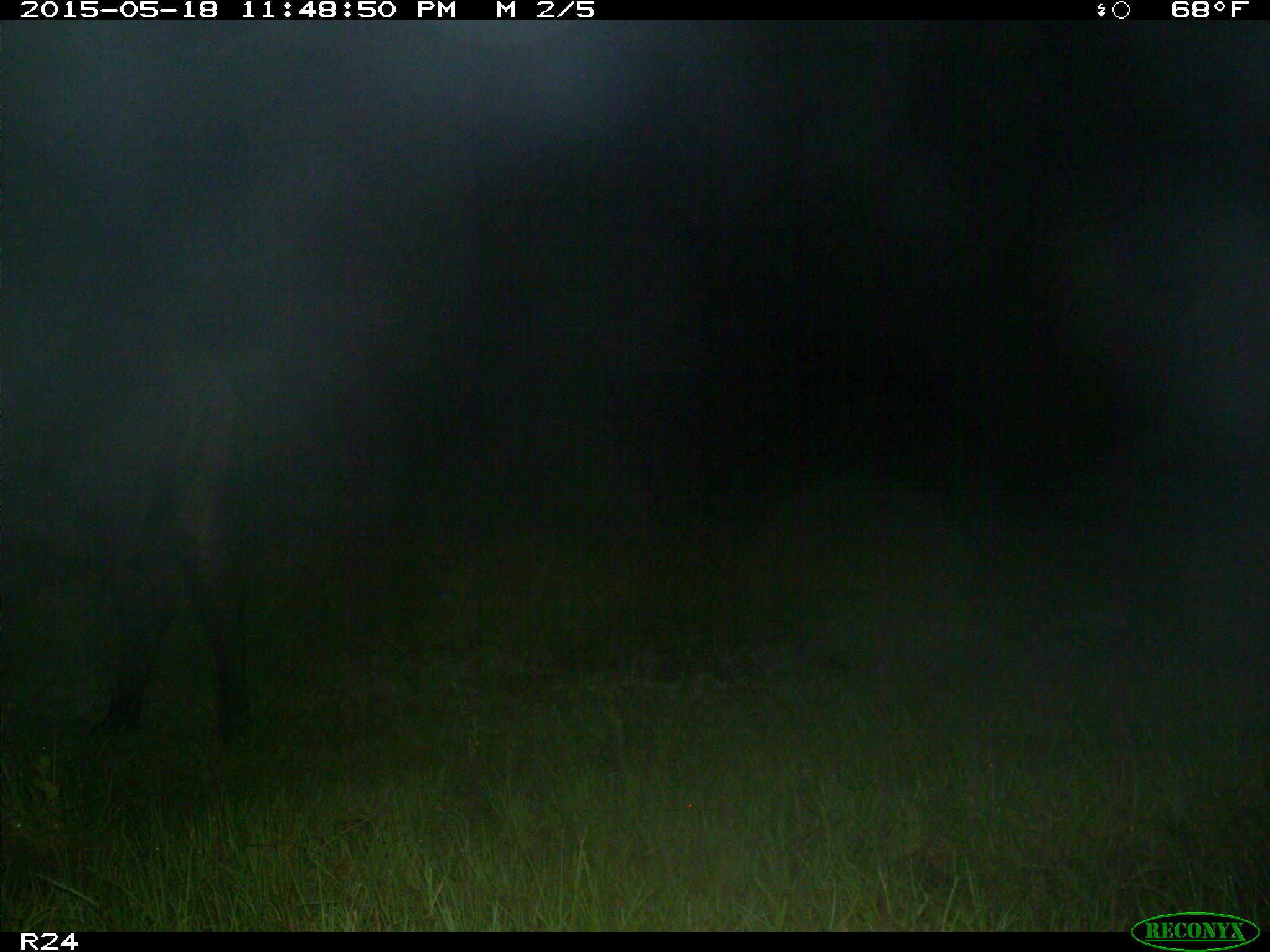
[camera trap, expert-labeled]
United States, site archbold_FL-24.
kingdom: Animalia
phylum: Chordata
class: Mammalia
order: Artiodactyla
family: Bovidae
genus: Bos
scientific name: Bos taurus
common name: domestic cow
Bos taurus (domestic cow).